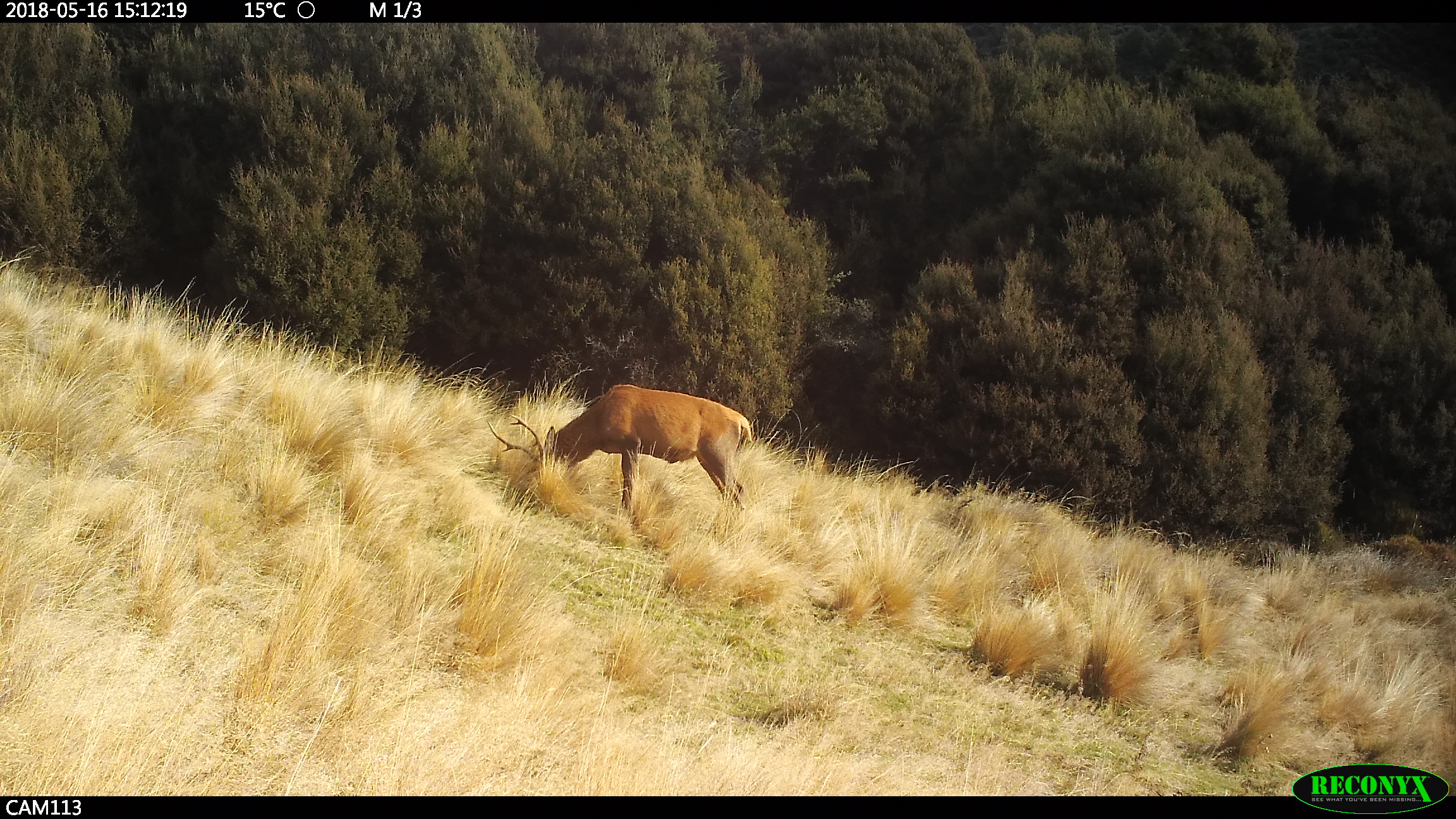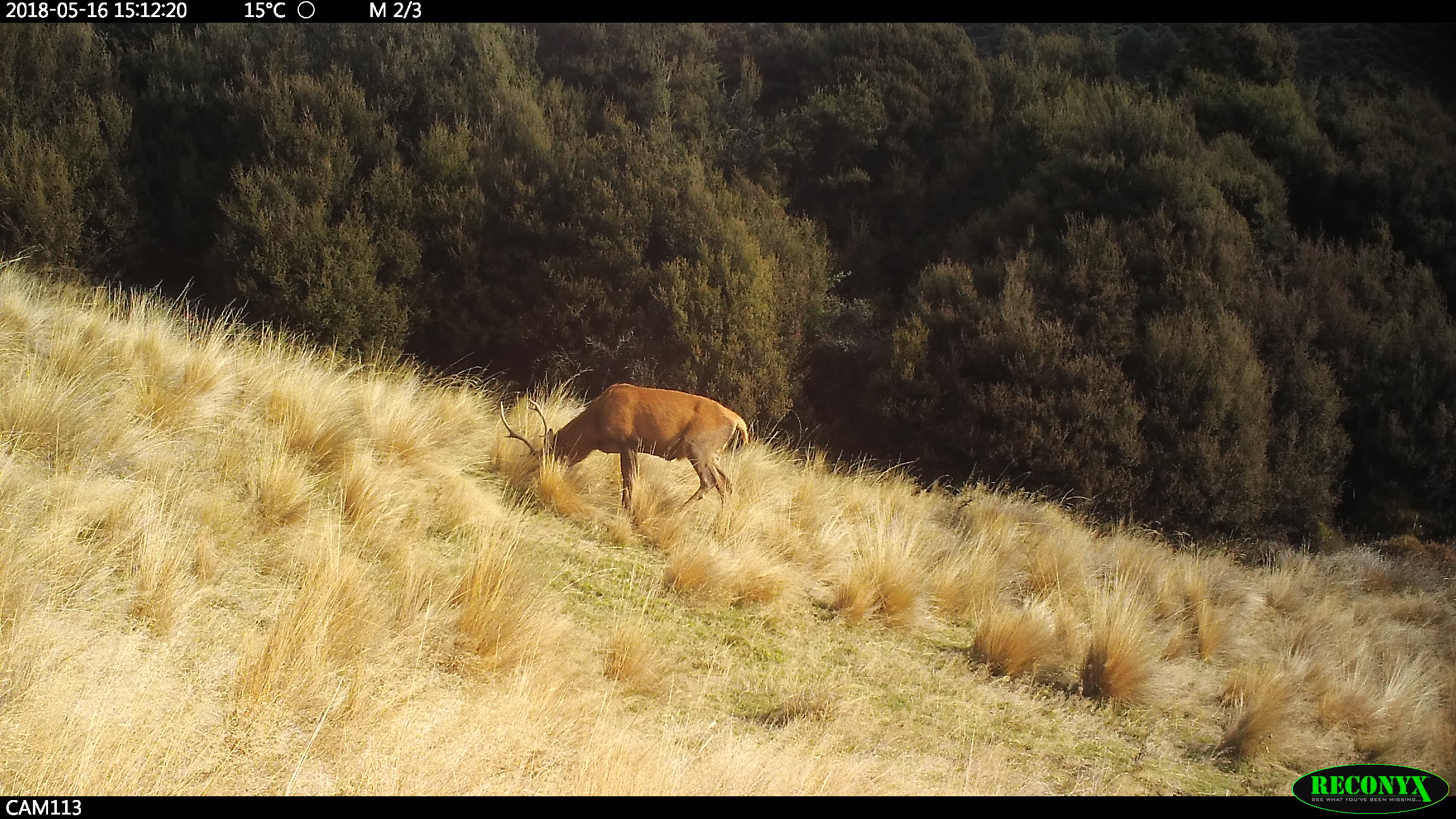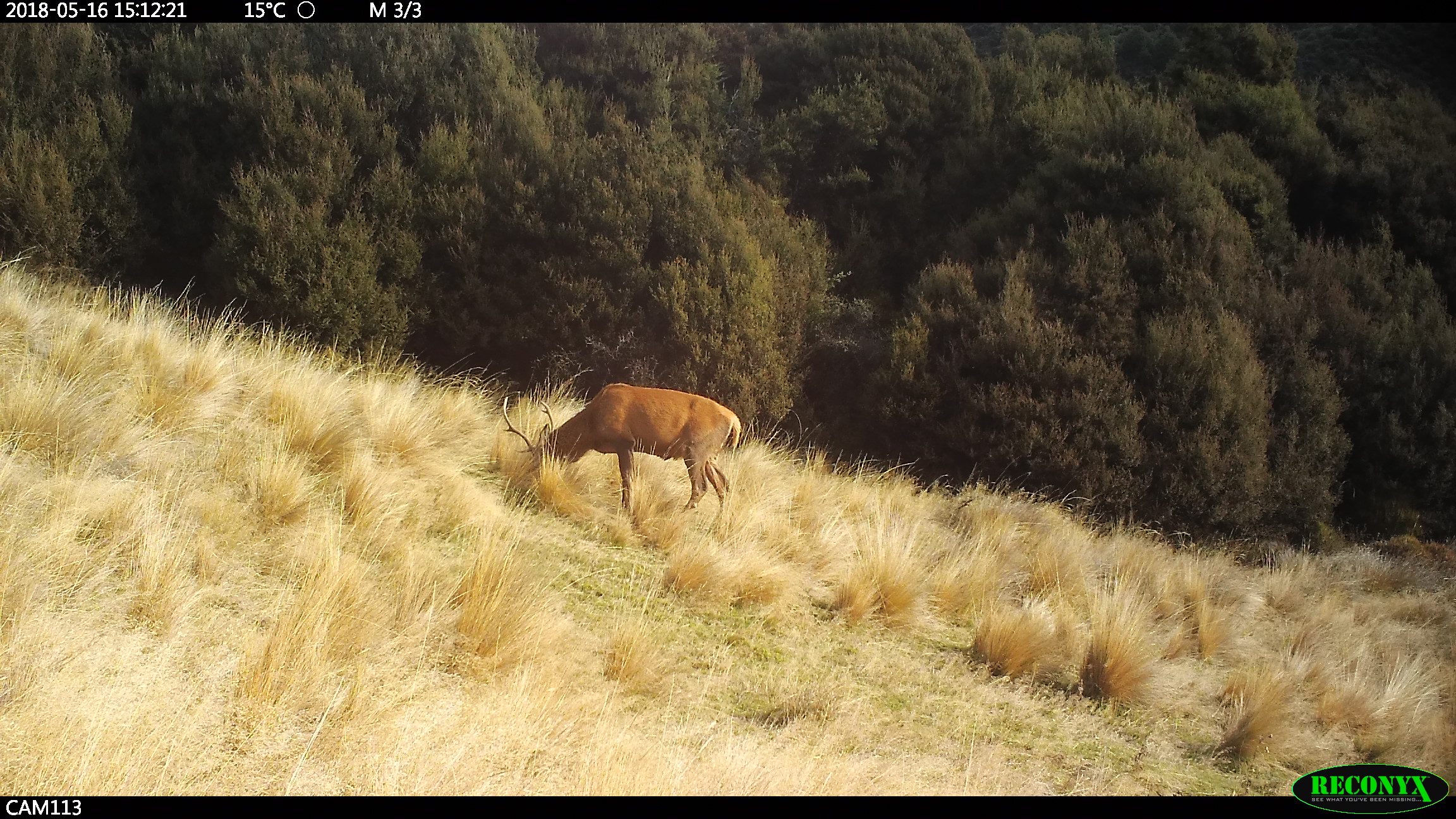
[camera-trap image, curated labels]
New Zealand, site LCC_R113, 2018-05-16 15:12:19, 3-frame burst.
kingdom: Animalia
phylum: Chordata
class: Mammalia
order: Artiodactyla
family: Cervidae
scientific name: Cervidae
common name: deer